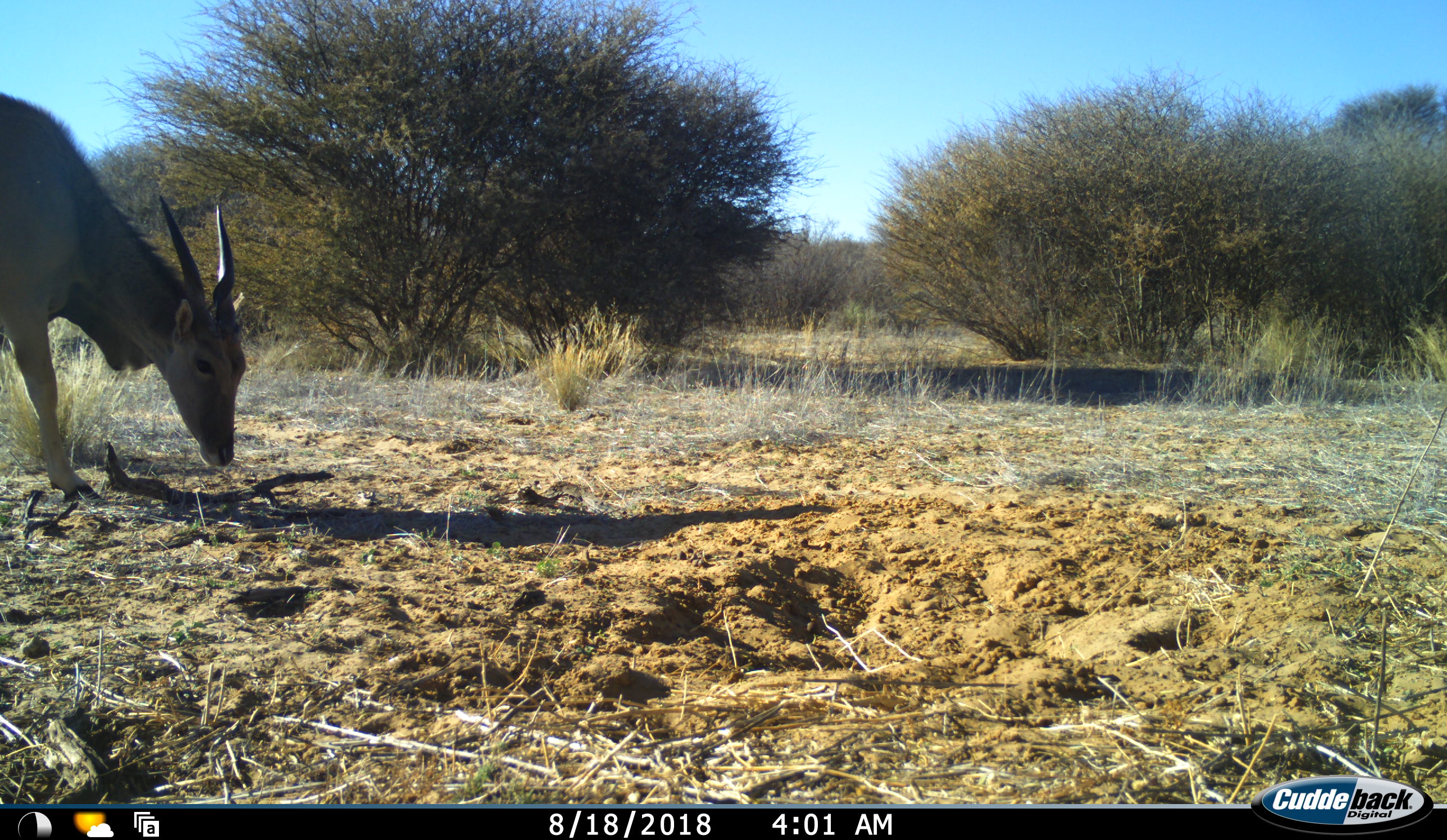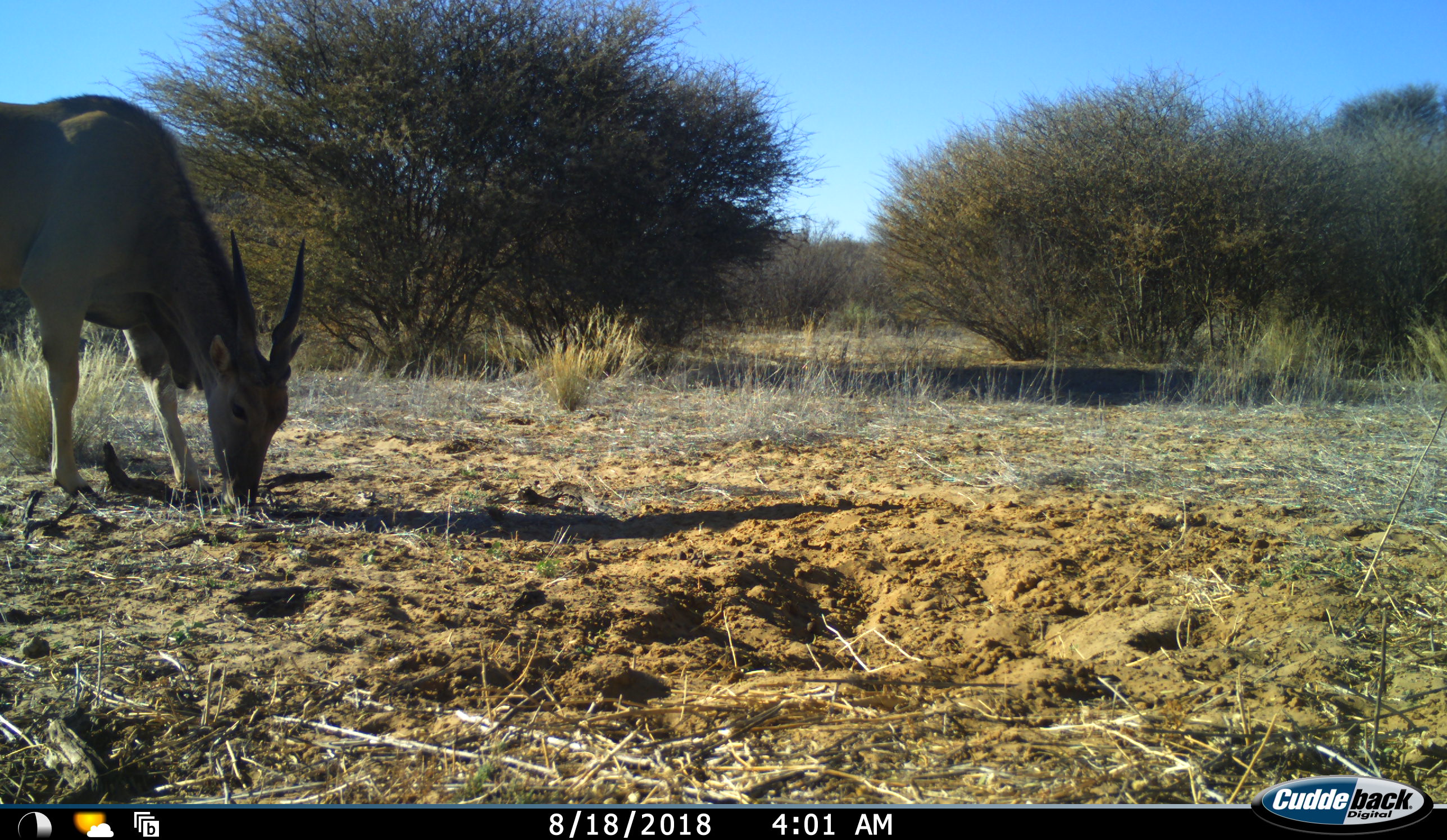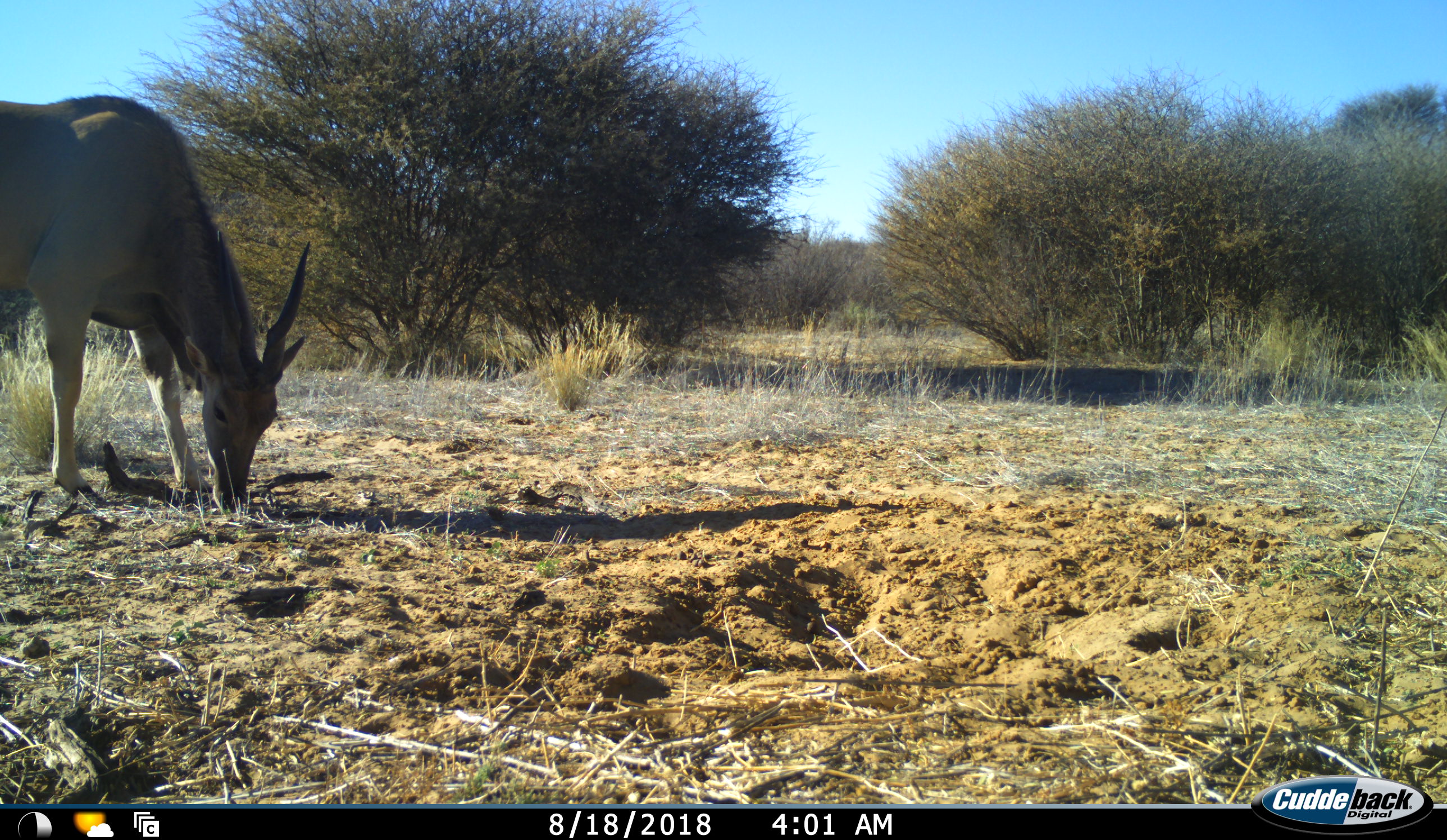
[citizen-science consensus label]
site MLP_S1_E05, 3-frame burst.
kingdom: Animalia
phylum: Chordata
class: Mammalia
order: Artiodactyla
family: Bovidae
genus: Tragelaphus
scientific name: Tragelaphus oryx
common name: eland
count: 1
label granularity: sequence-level